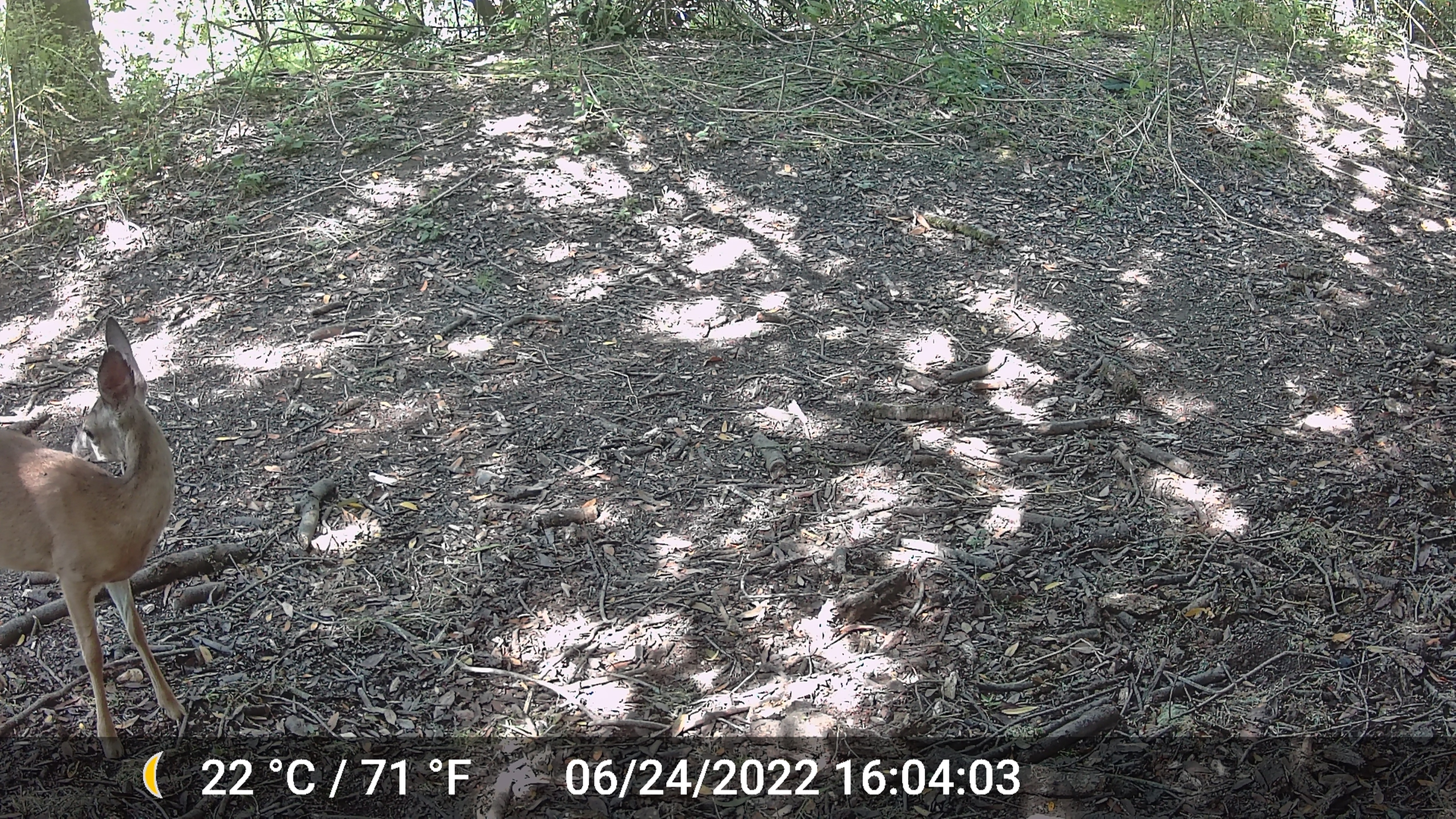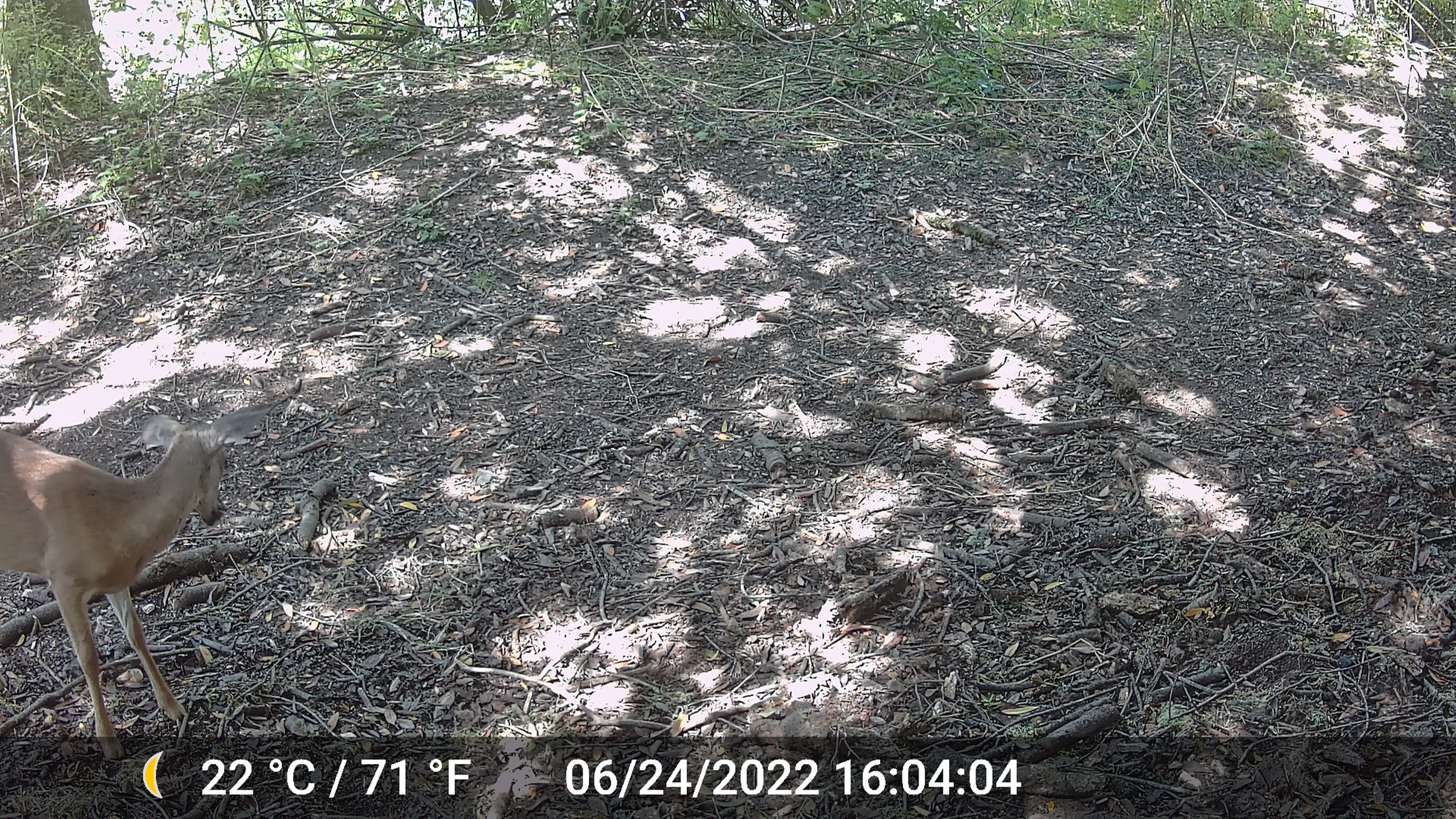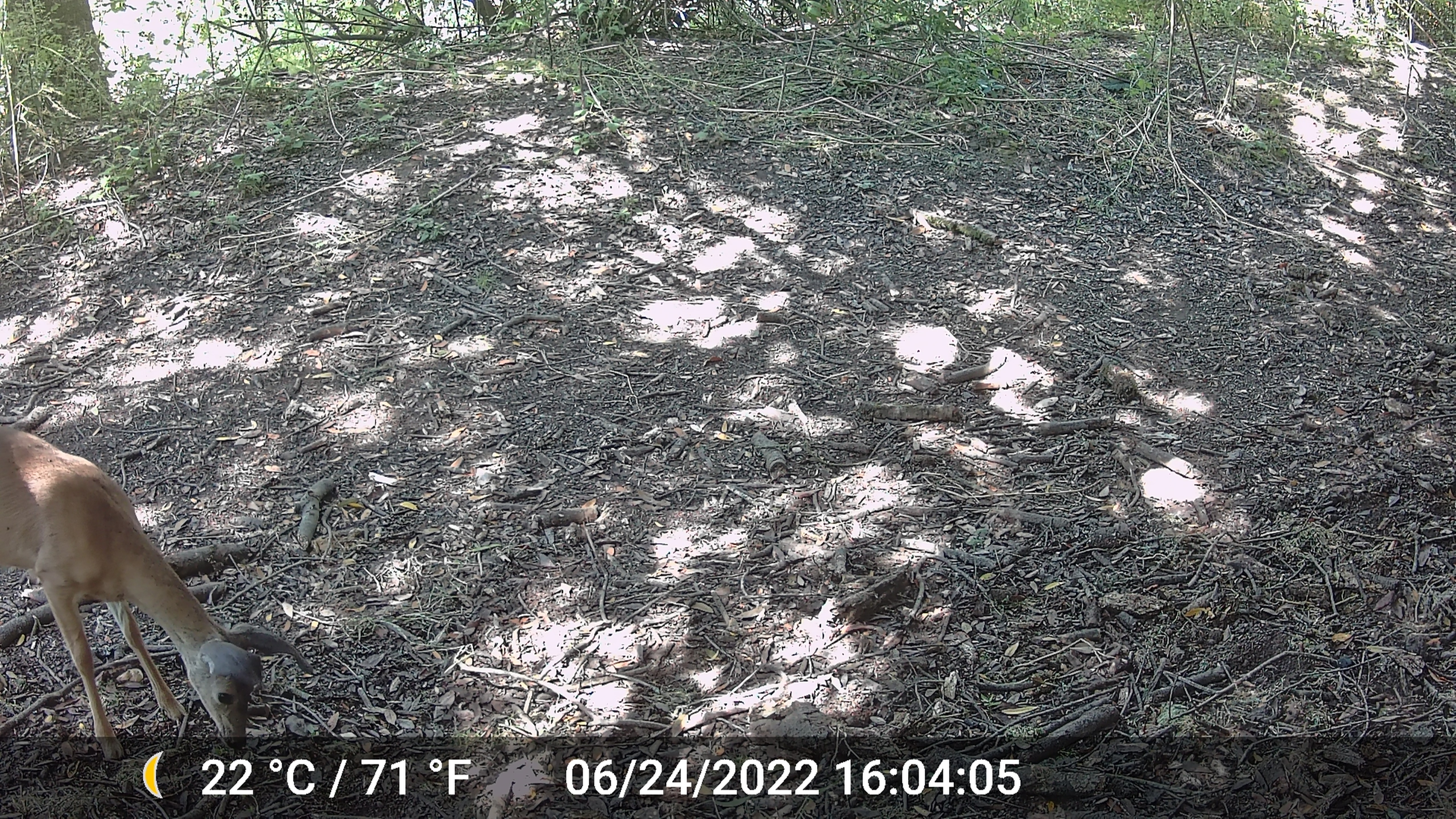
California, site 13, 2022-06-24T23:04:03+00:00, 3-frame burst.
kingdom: Animalia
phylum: Chordata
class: Mammalia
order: Artiodactyla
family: Cervidae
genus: Odocoileus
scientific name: Odocoileus hemionus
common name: mule deer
Mule deer (Odocoileus hemionus).